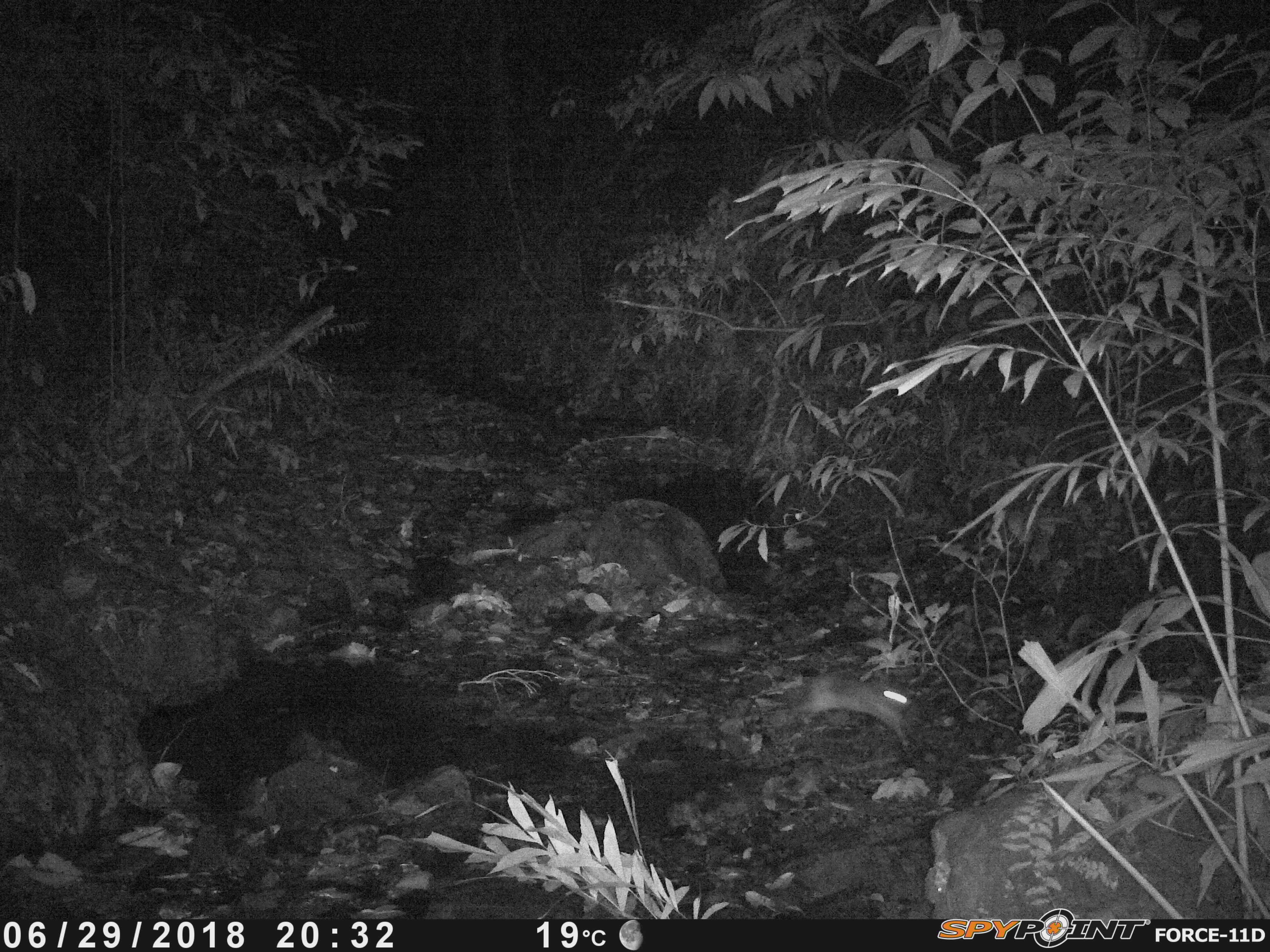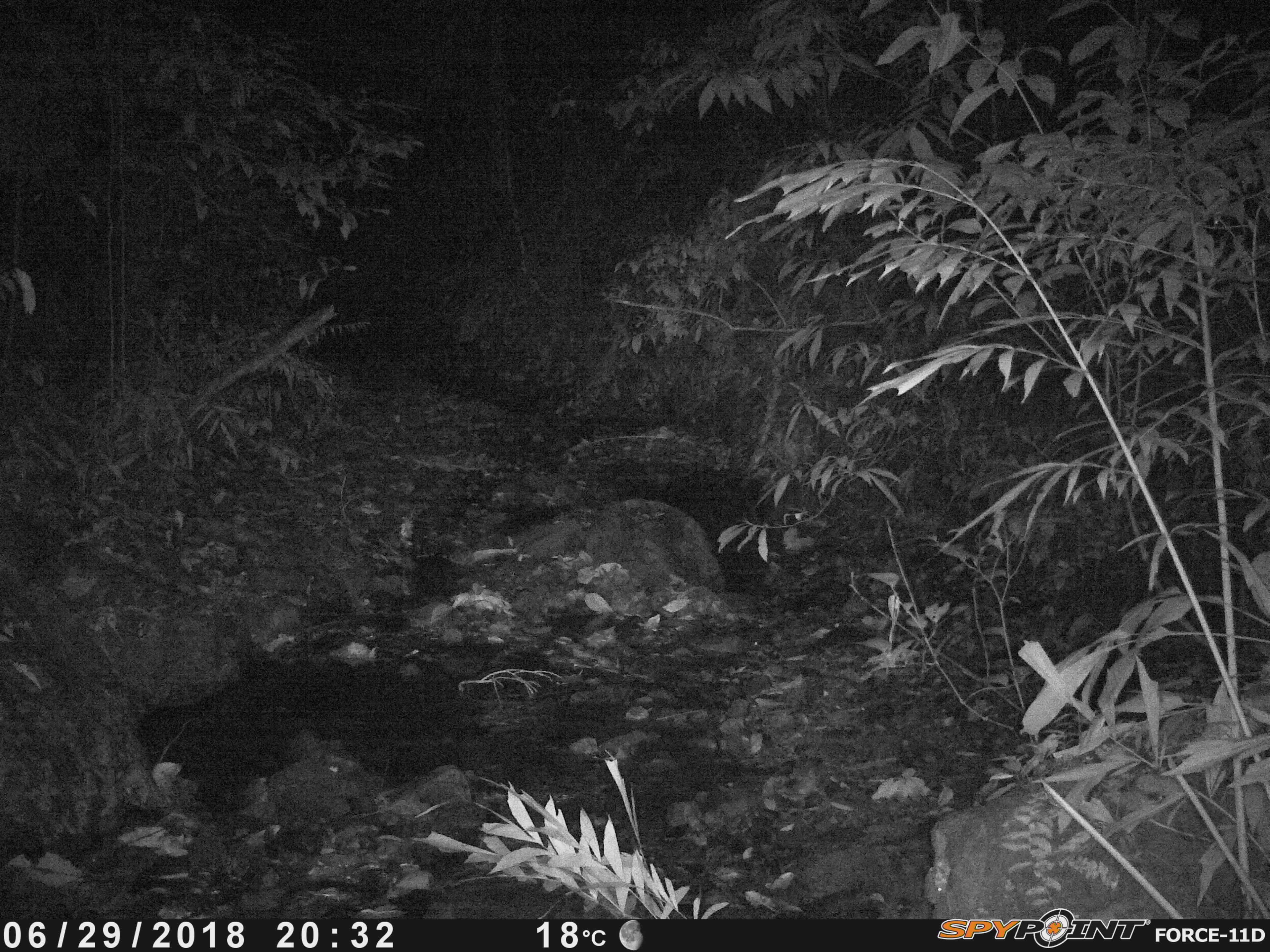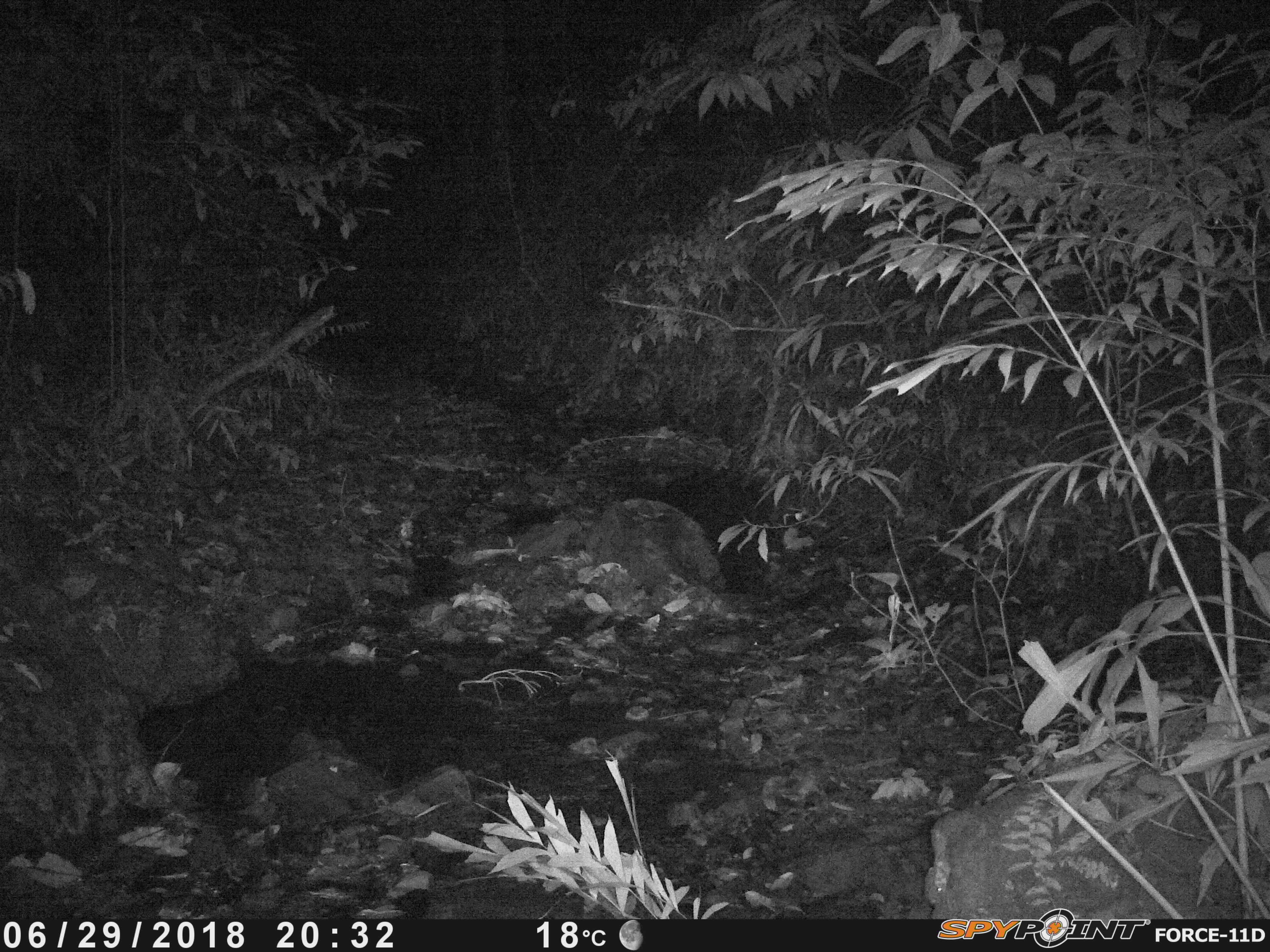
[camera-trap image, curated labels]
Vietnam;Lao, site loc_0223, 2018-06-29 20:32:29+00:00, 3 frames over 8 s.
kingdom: Animalia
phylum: Chordata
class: Mammalia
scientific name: Mammalia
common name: mammal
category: unidentified small mammal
Unidentified small mammal (mammal) (Mammalia). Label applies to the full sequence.